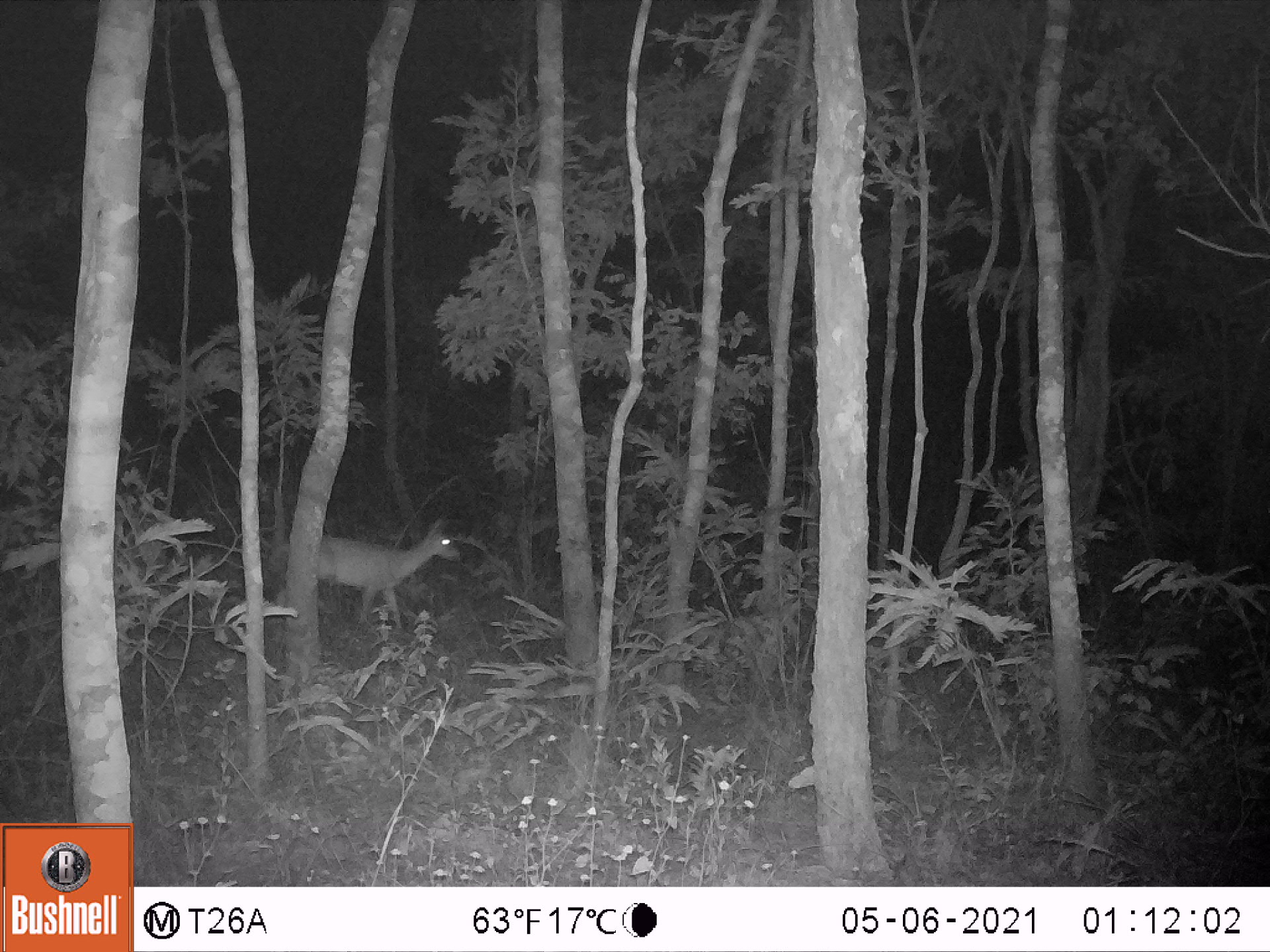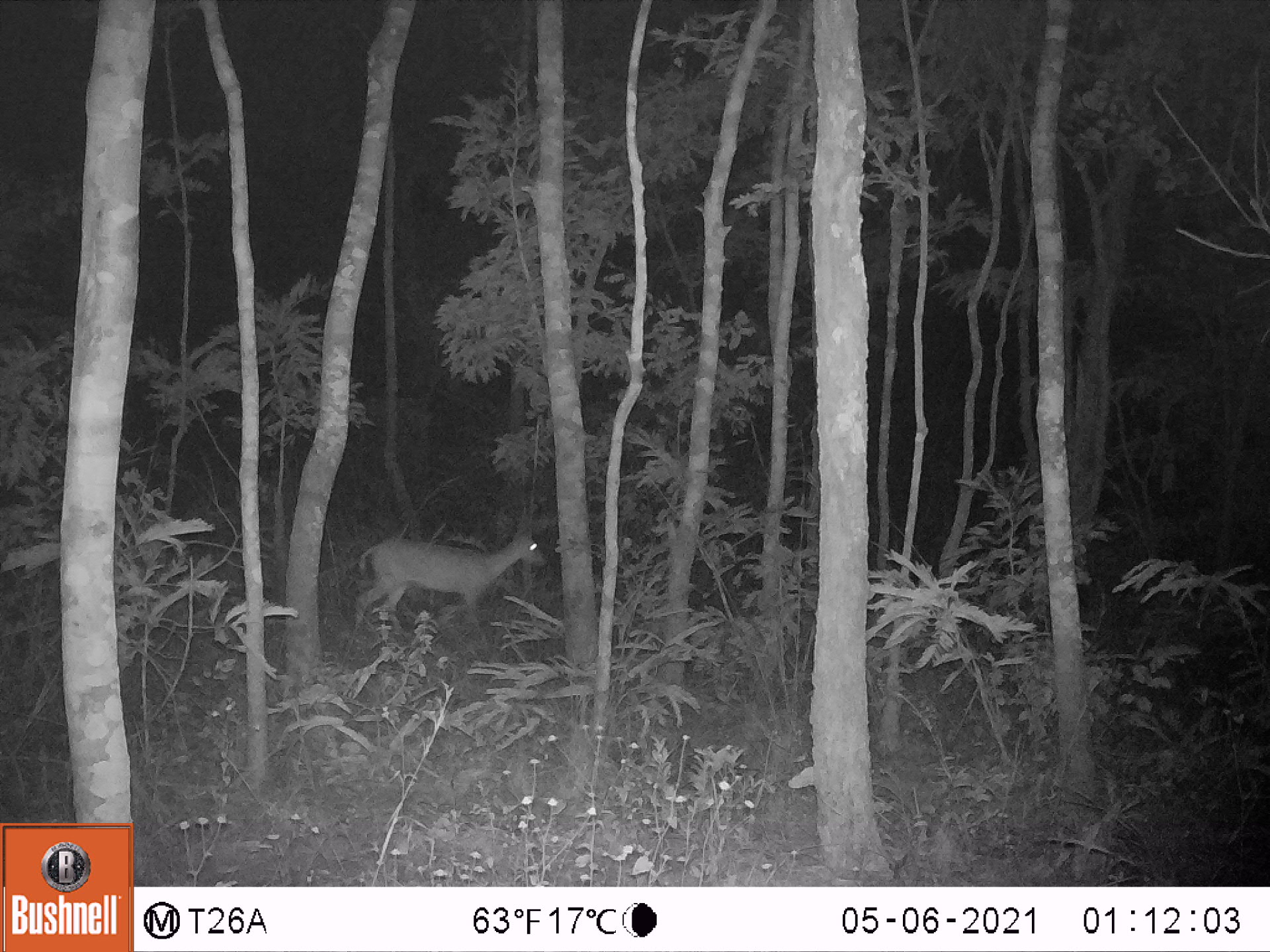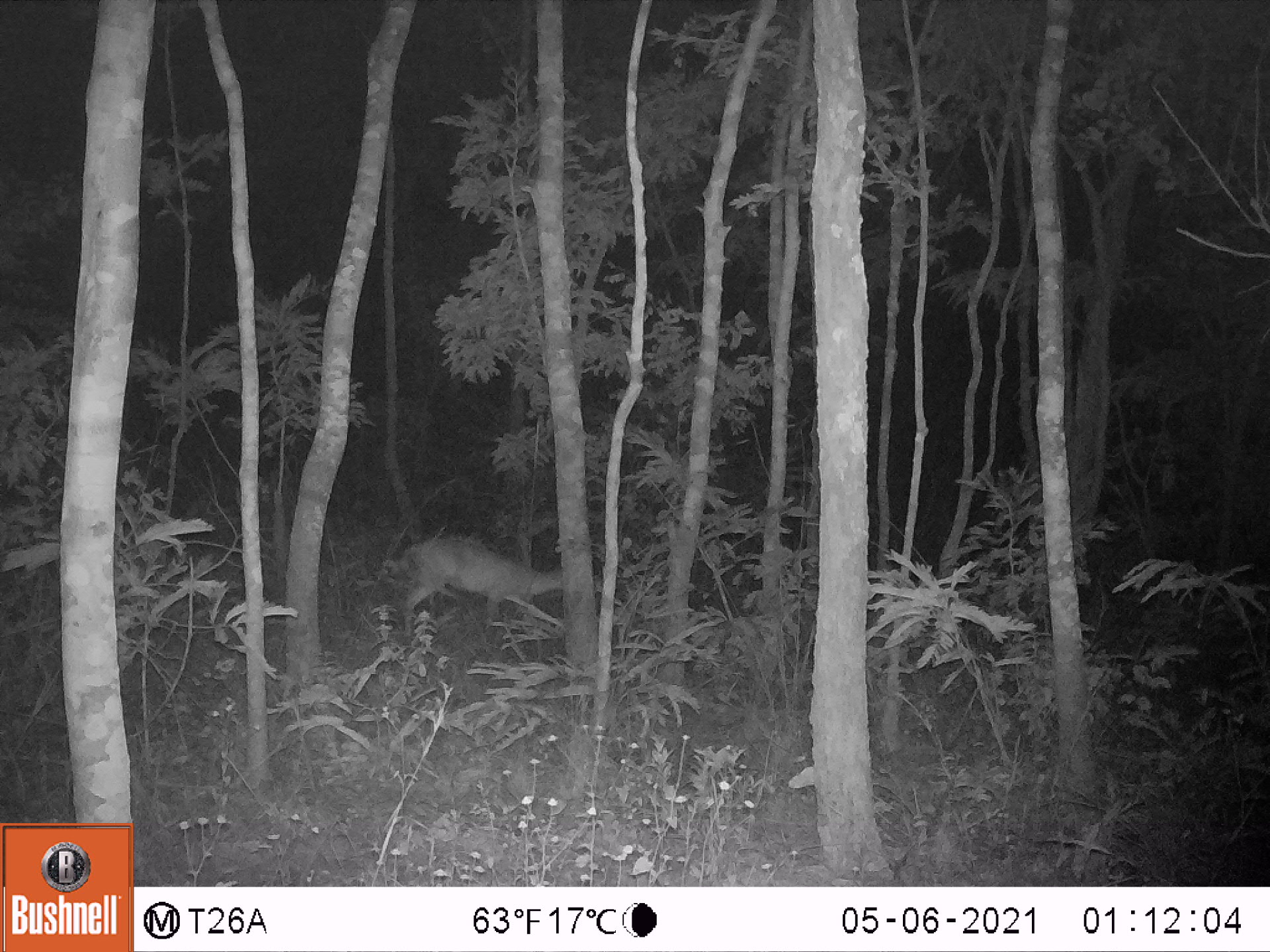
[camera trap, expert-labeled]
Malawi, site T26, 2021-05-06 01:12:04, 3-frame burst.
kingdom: Animalia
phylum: Chordata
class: Mammalia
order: Artiodactyla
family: Bovidae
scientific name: Antilopinae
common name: small antelope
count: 1